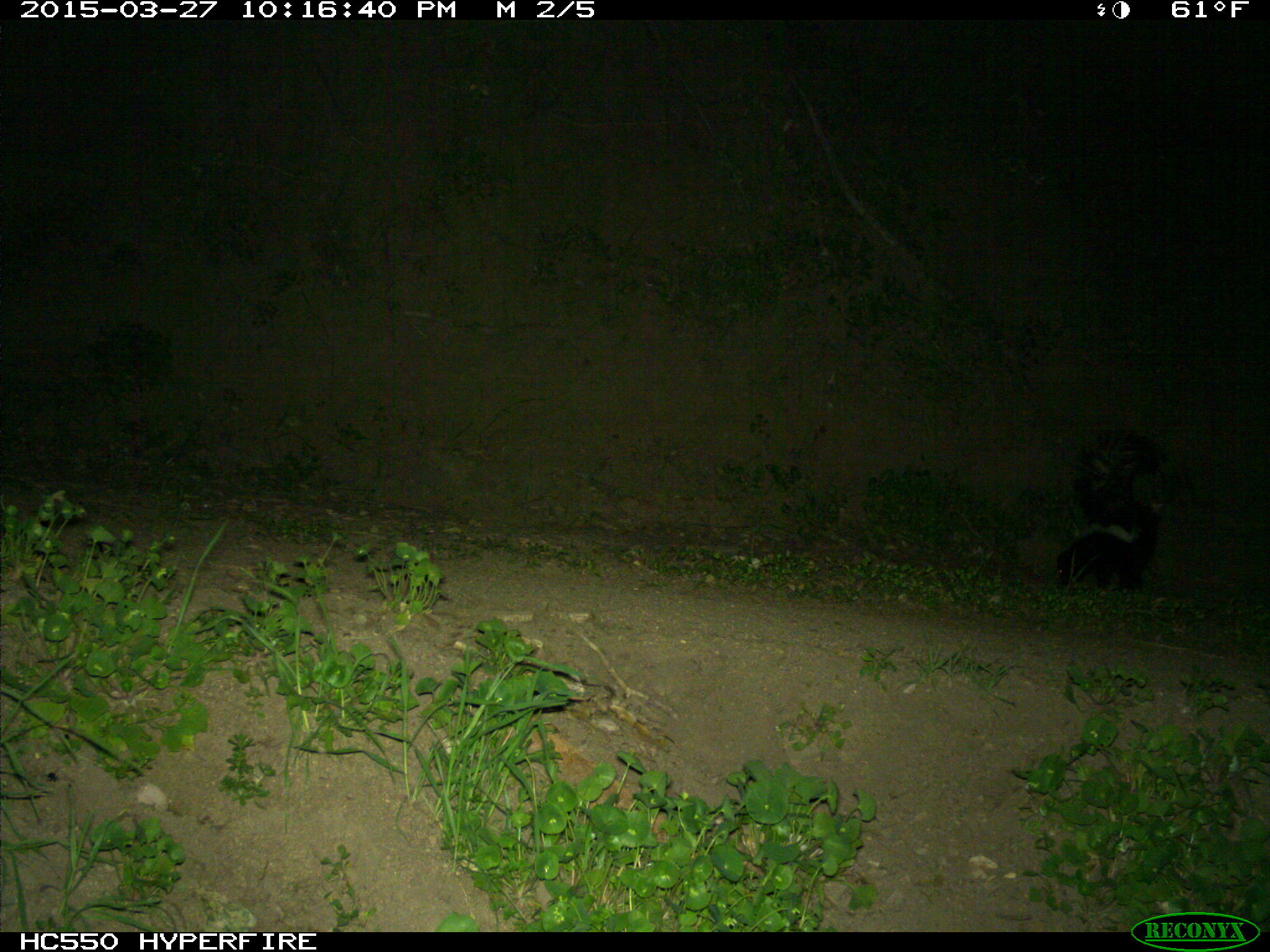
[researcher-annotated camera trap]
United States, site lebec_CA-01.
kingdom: Animalia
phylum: Chordata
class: Mammalia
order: Carnivora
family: Mephitidae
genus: Mephitis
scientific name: Mephitis mephitis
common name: striped skunk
Mephitis mephitis (striped skunk).